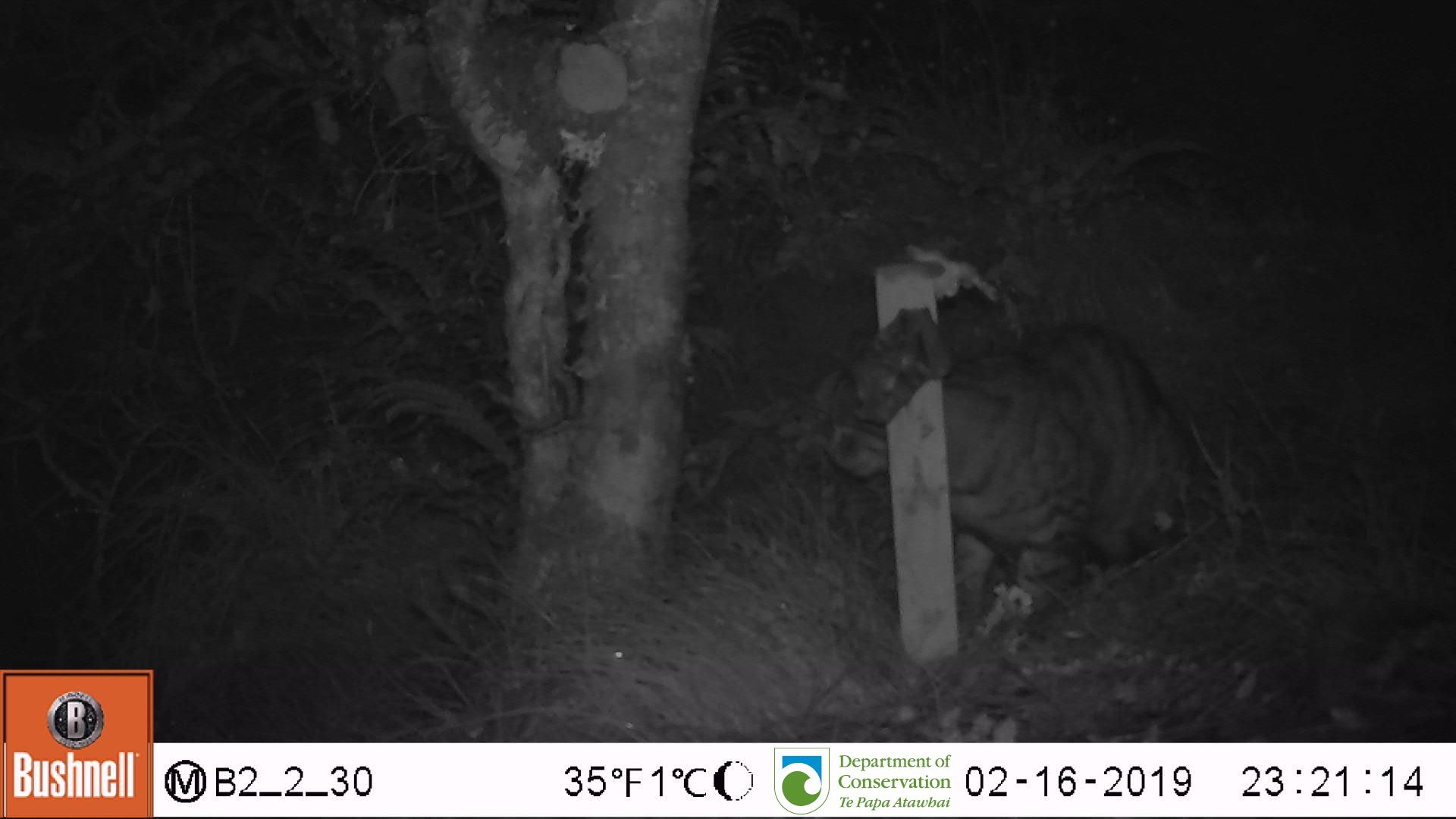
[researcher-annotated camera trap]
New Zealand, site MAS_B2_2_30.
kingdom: Animalia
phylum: Chordata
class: Mammalia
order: Carnivora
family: Felidae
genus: Felis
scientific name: Felis catus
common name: domestic cat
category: cat